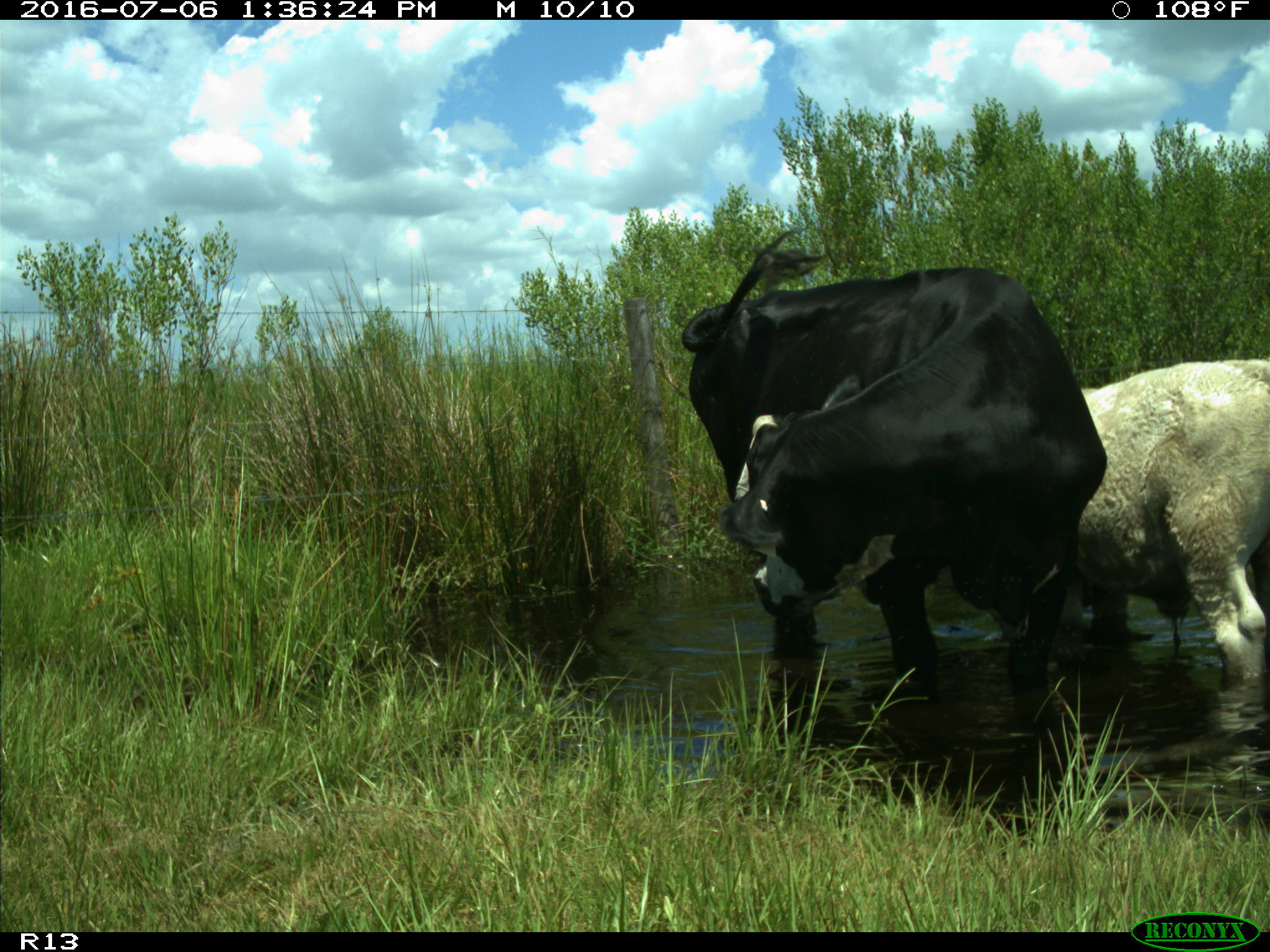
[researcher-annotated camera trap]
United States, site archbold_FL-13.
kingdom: Animalia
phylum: Chordata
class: Mammalia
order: Artiodactyla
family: Bovidae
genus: Bos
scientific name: Bos taurus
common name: domestic cow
Bos taurus (domestic cow).